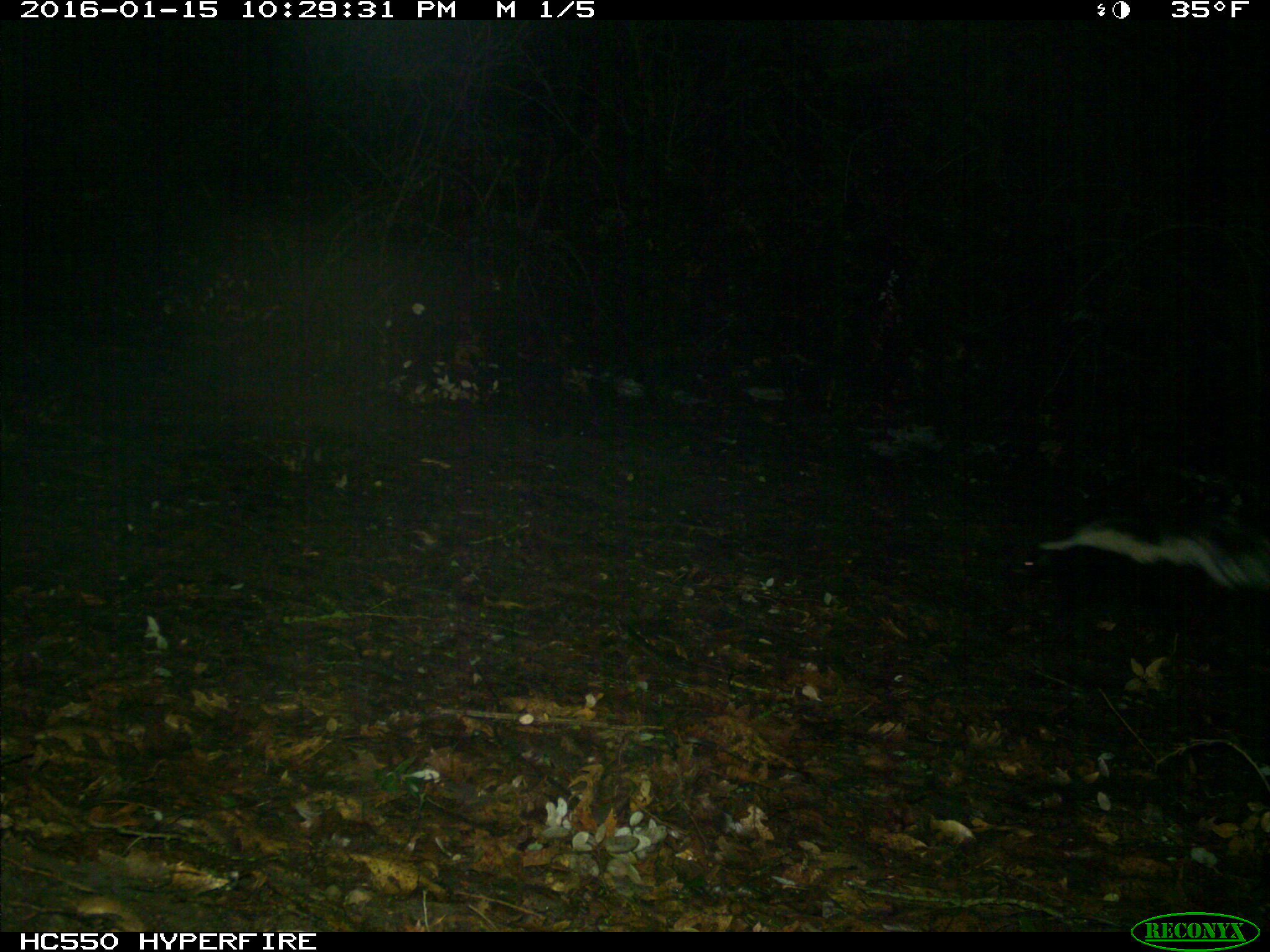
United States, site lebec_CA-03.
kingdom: Animalia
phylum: Chordata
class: Mammalia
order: Carnivora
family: Mephitidae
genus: Mephitis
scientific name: Mephitis mephitis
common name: striped skunk